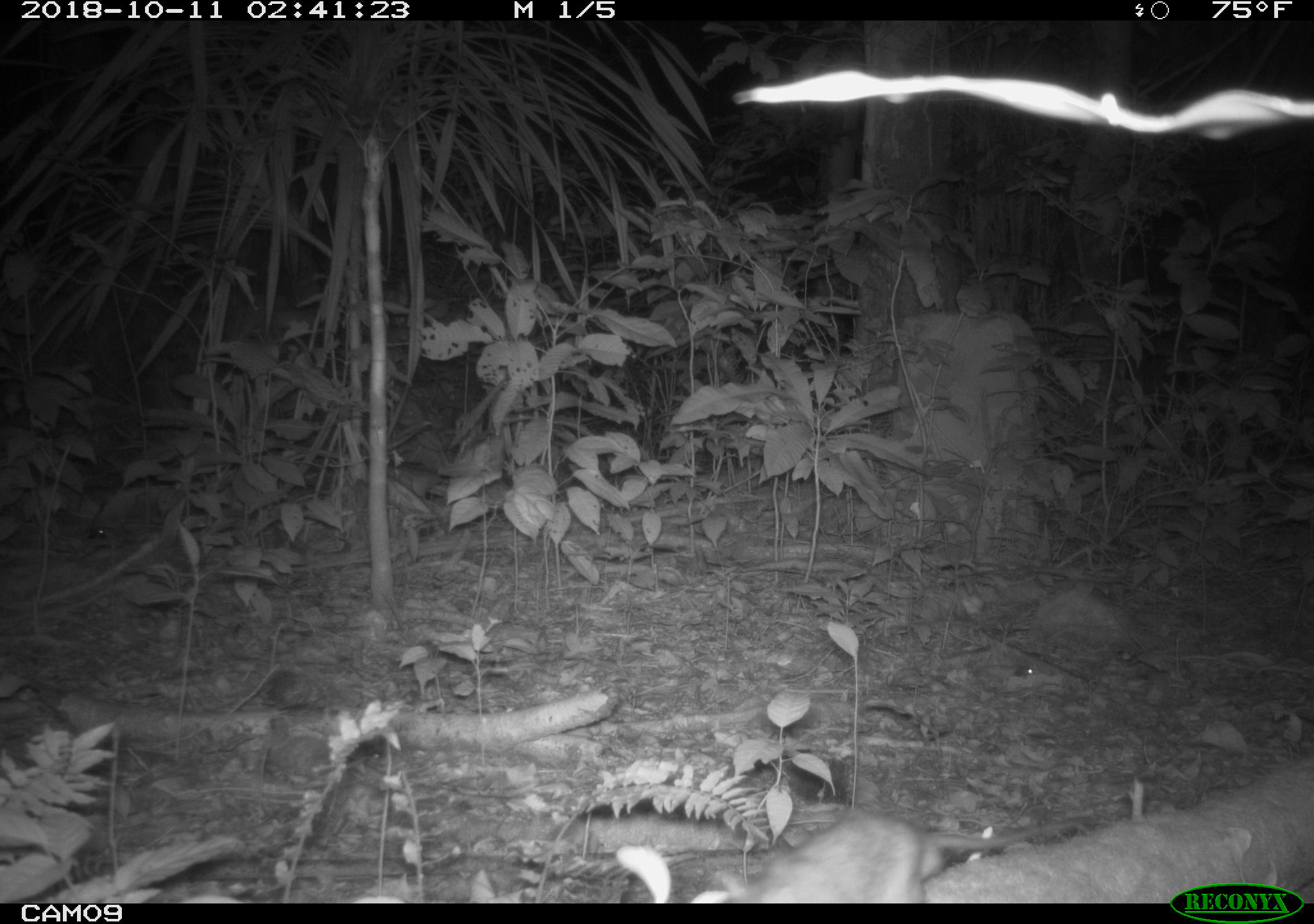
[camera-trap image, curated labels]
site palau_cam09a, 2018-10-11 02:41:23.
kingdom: Animalia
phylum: Chordata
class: Mammalia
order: Rodentia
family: Muridae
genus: Rattus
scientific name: Rattus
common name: rat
Rat (Rattus).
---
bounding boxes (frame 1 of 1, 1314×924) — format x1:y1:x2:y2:
rat: 595:805:1162:905